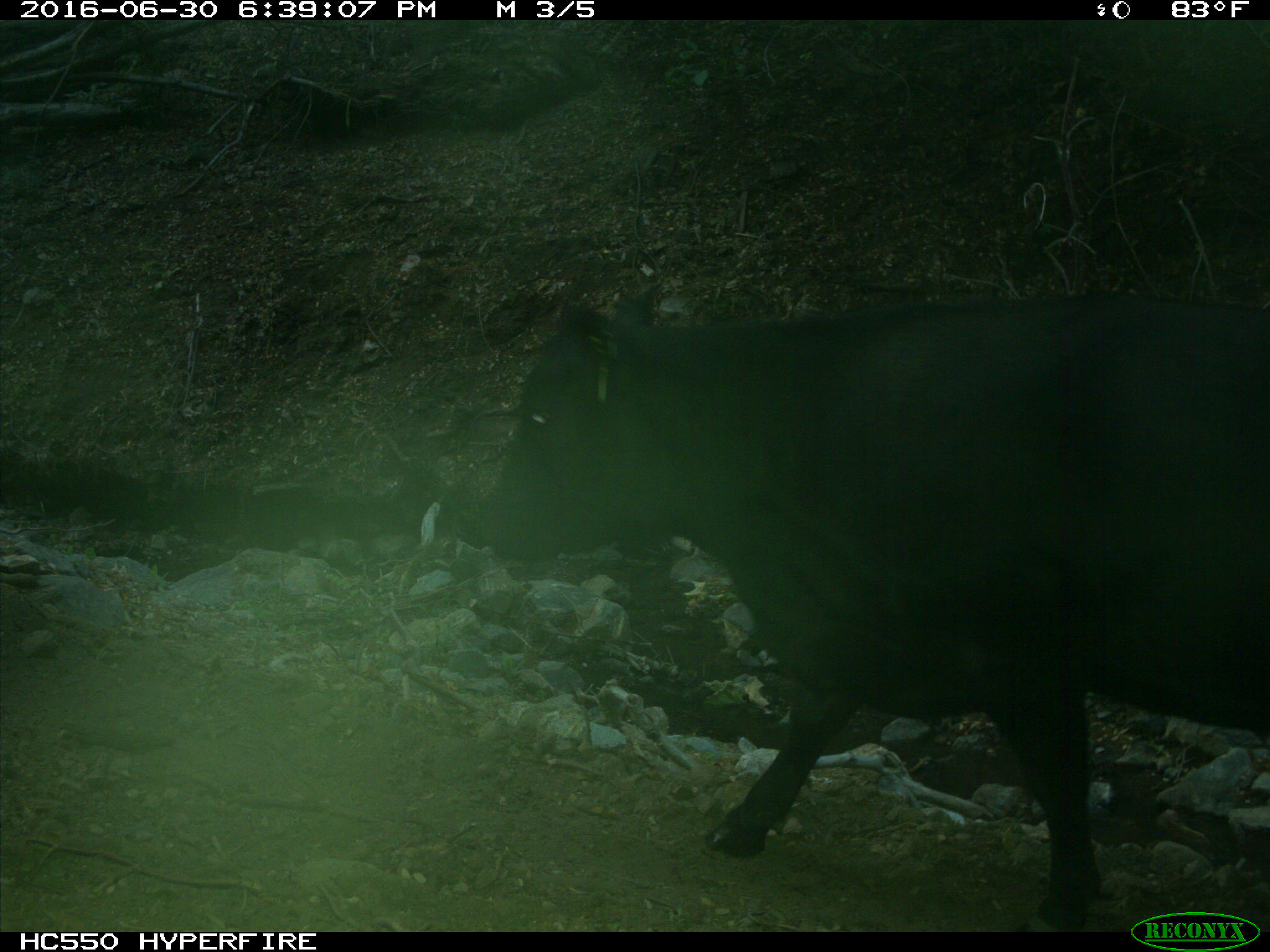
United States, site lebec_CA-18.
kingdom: Animalia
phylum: Chordata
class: Mammalia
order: Artiodactyla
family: Bovidae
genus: Bos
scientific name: Bos taurus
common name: domestic cow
Bos taurus (domestic cow).